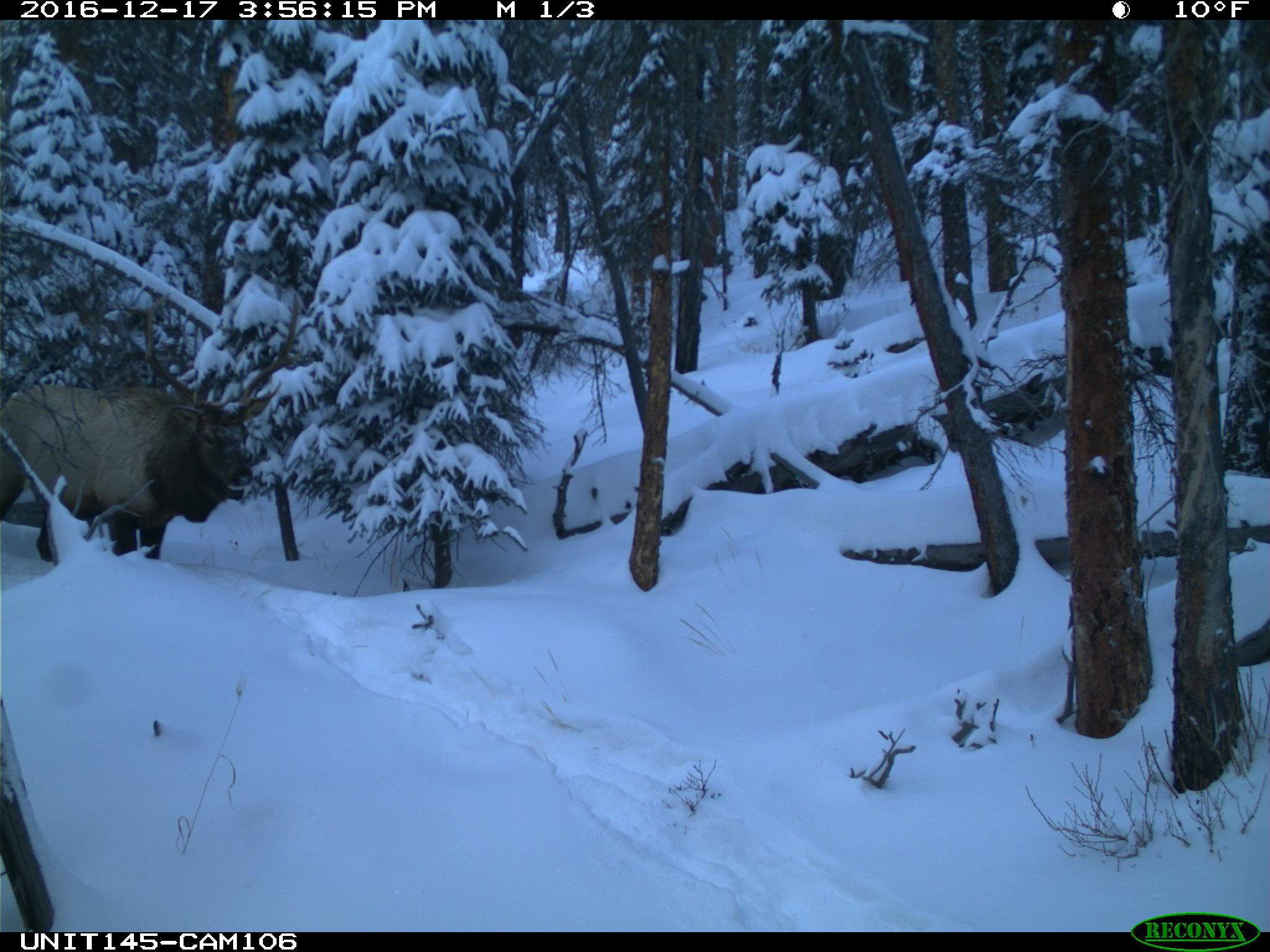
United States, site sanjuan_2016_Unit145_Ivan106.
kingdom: Animalia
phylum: Chordata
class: Mammalia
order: Artiodactyla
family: Cervidae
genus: Cervus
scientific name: Cervus elaphus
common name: red deer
Cervus elaphus (red deer).